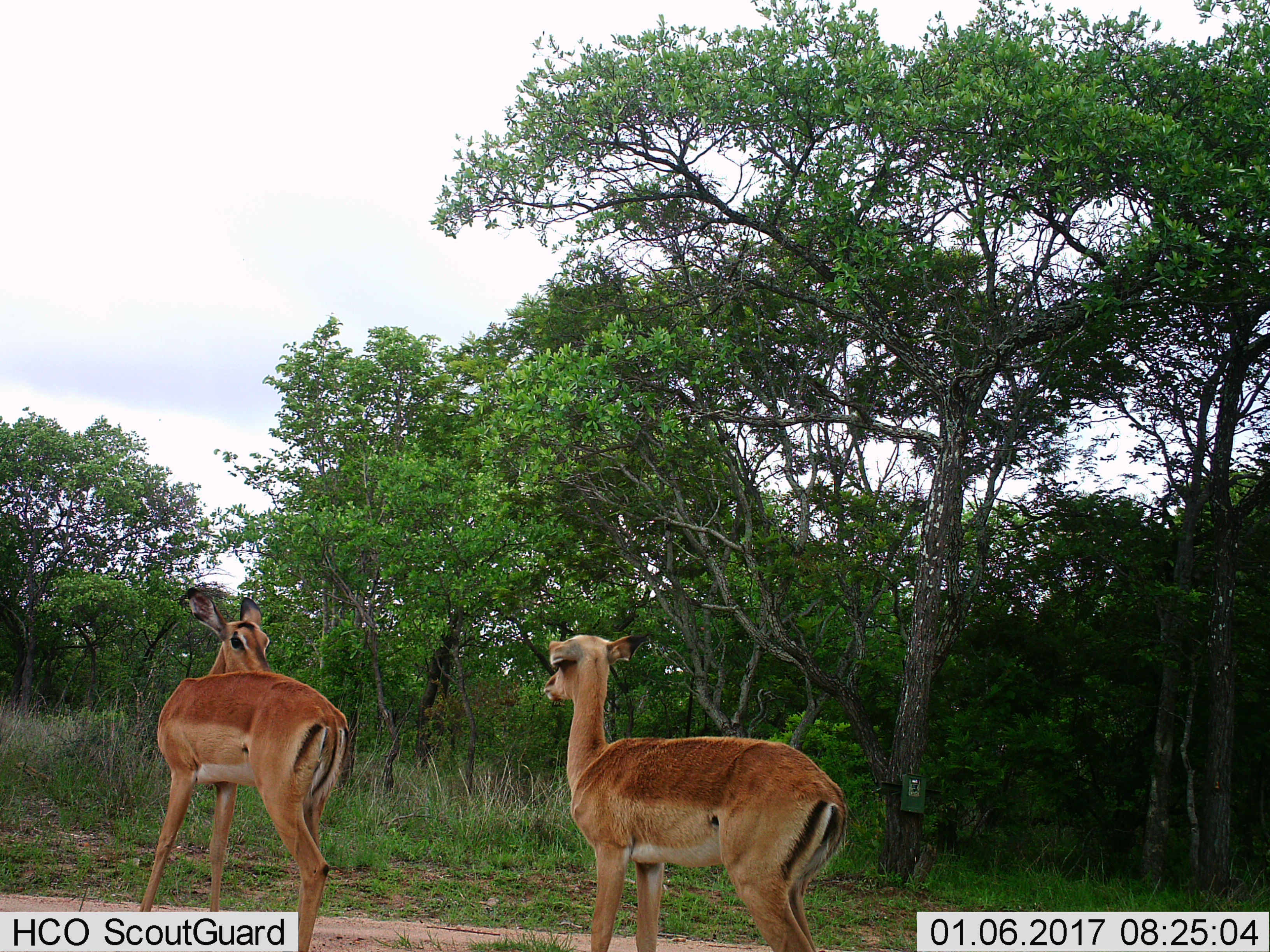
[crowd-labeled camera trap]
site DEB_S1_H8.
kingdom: Animalia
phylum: Chordata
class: Mammalia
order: Artiodactyla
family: Bovidae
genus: Aepyceros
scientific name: Aepyceros melampus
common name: impala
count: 2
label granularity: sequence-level